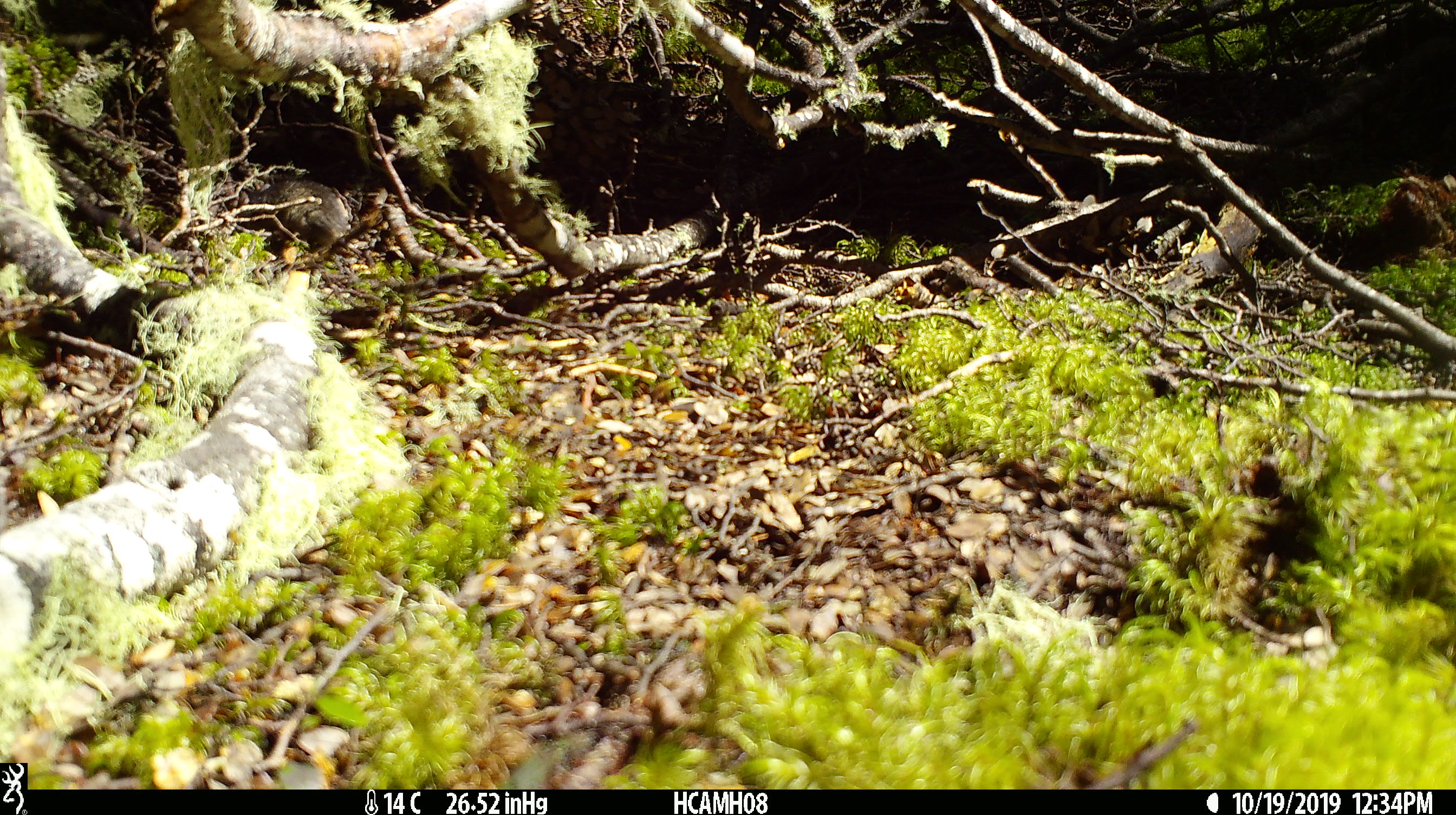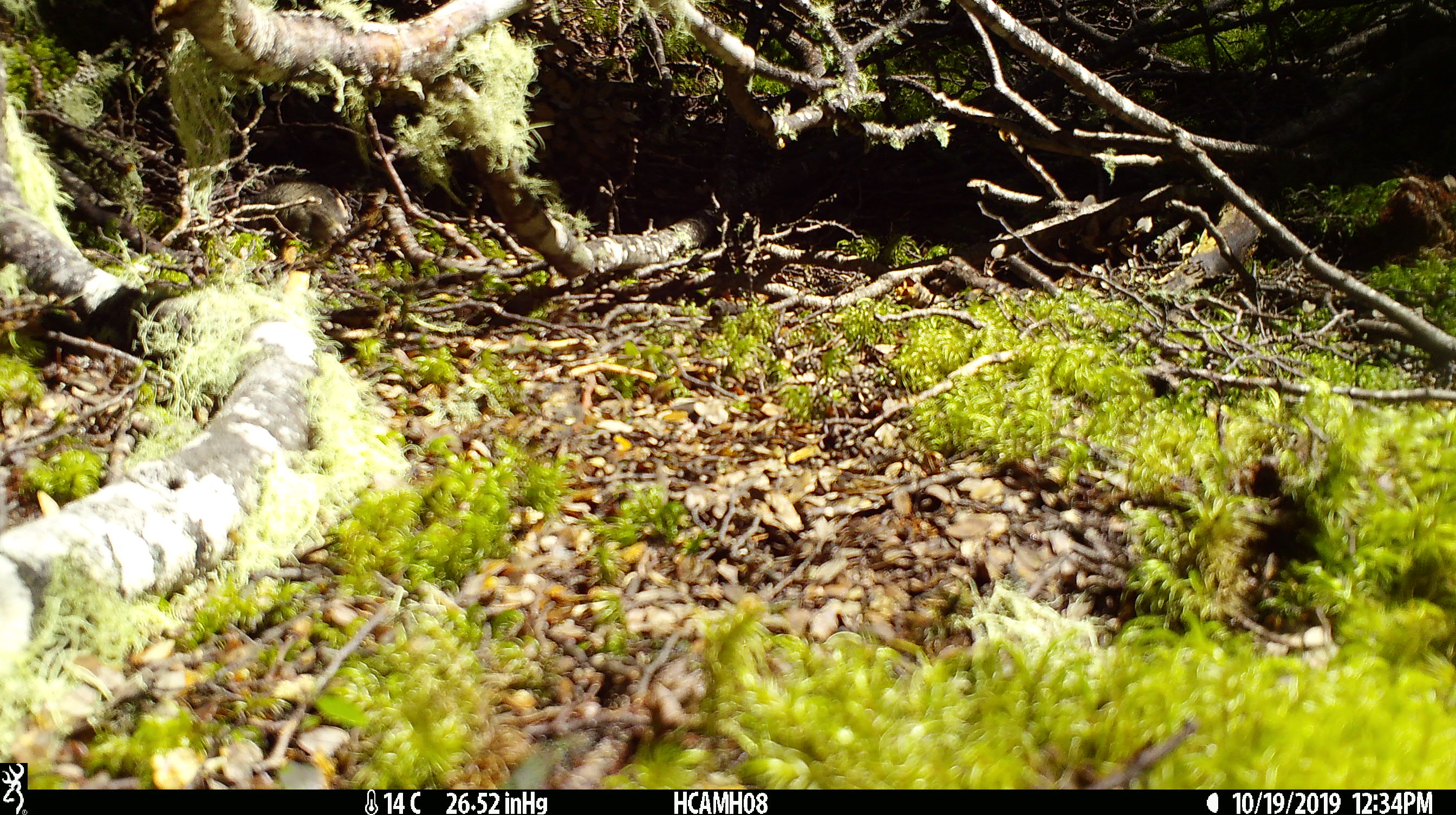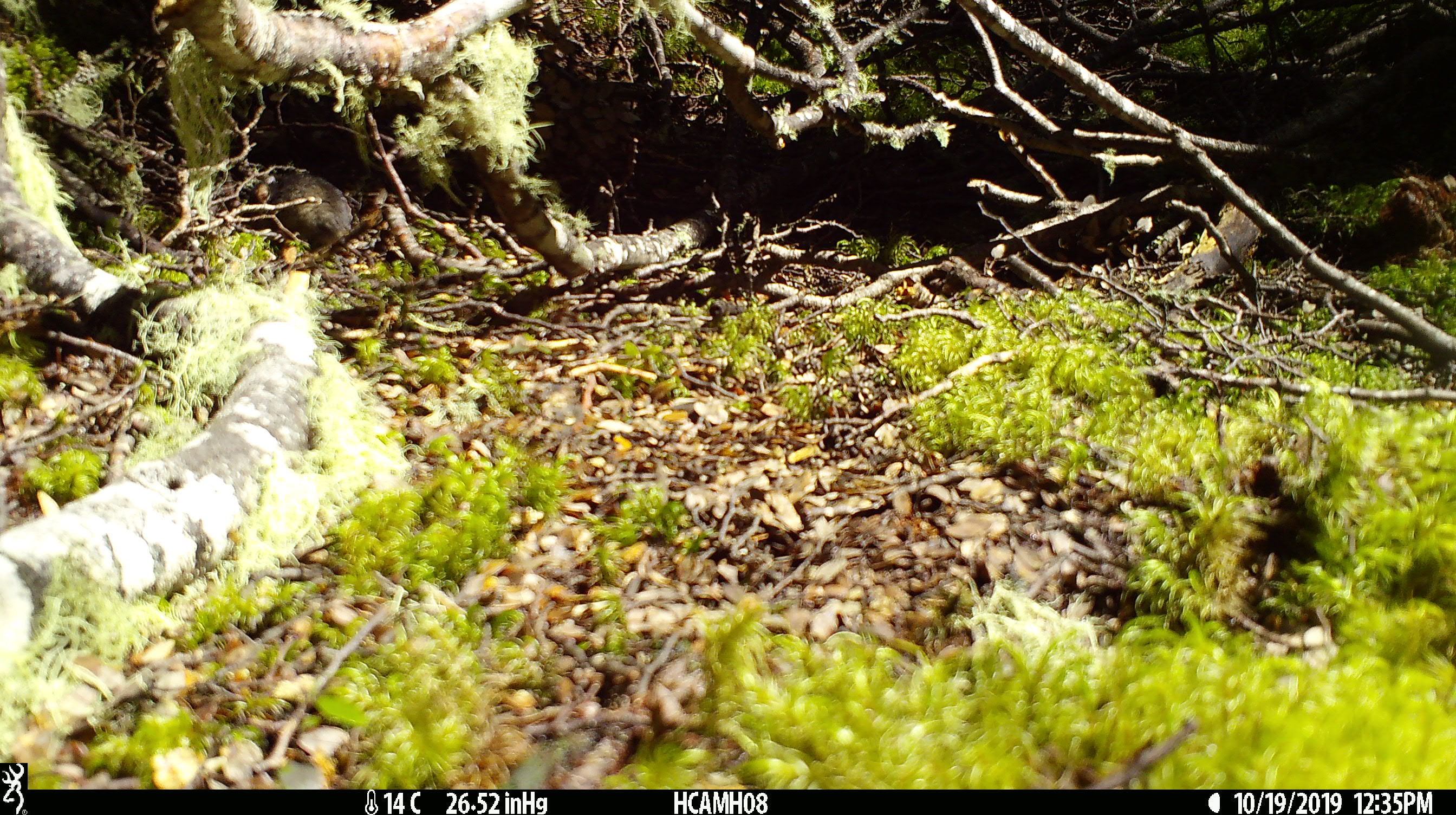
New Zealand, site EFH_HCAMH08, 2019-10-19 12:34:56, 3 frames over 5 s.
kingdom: Animalia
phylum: Chordata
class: Mammalia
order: Rodentia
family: Muridae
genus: Mus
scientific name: Mus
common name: mouse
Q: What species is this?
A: Mouse (Mus).